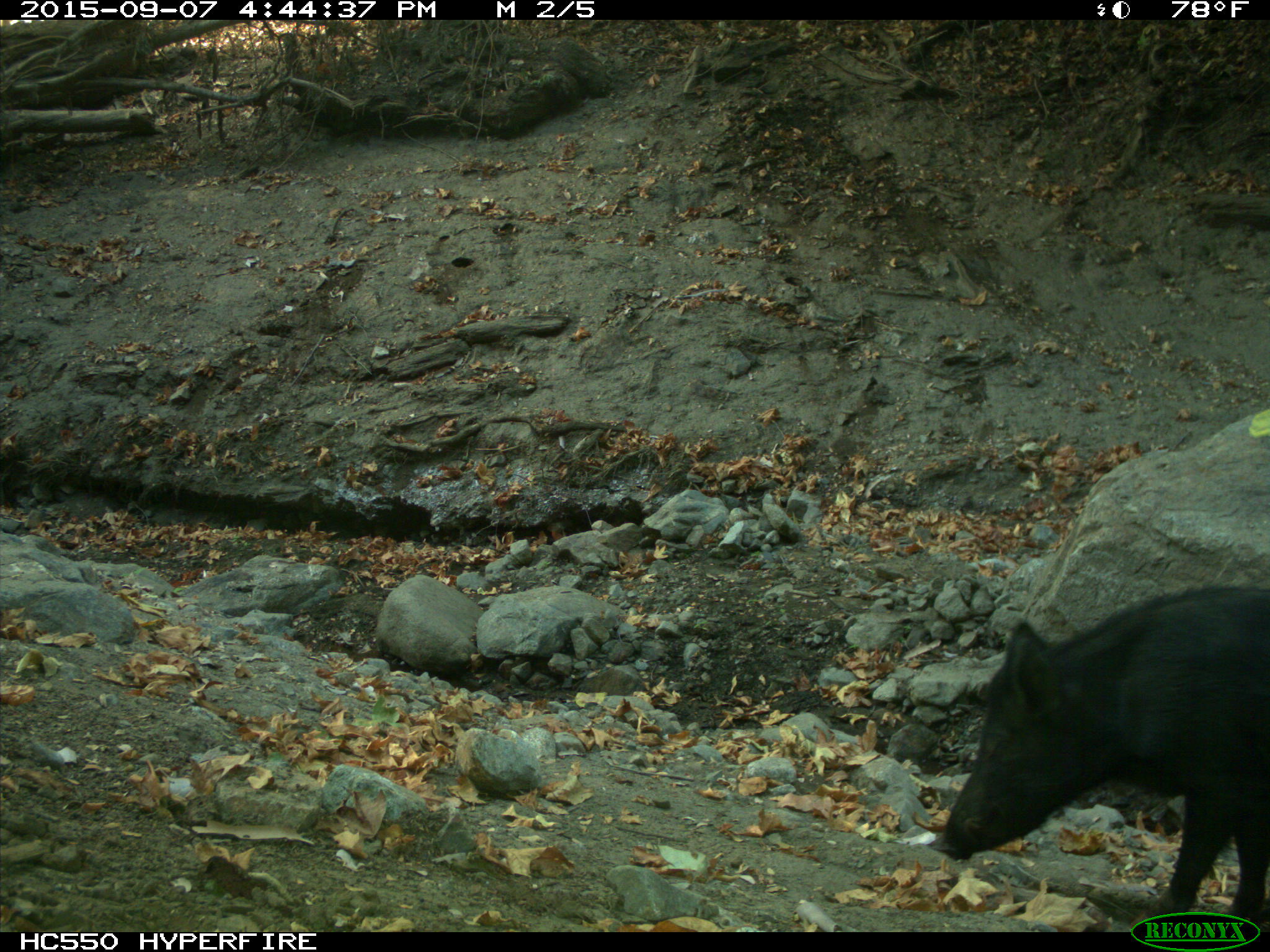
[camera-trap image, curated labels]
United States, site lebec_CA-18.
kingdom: Animalia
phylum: Chordata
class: Mammalia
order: Artiodactyla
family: Suidae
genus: Sus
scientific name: Sus scrofa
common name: wild boar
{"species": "Sus scrofa (wild boar)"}